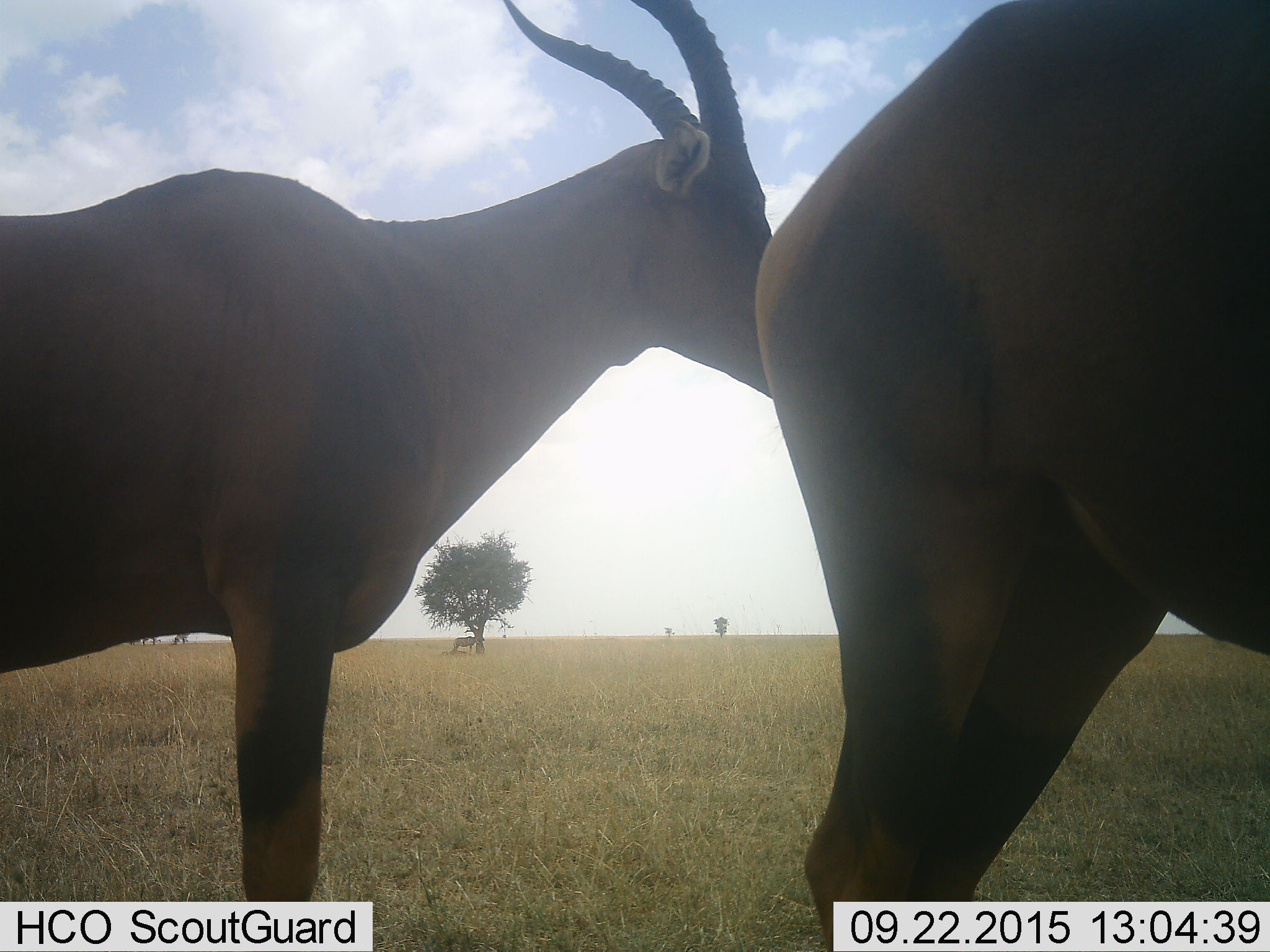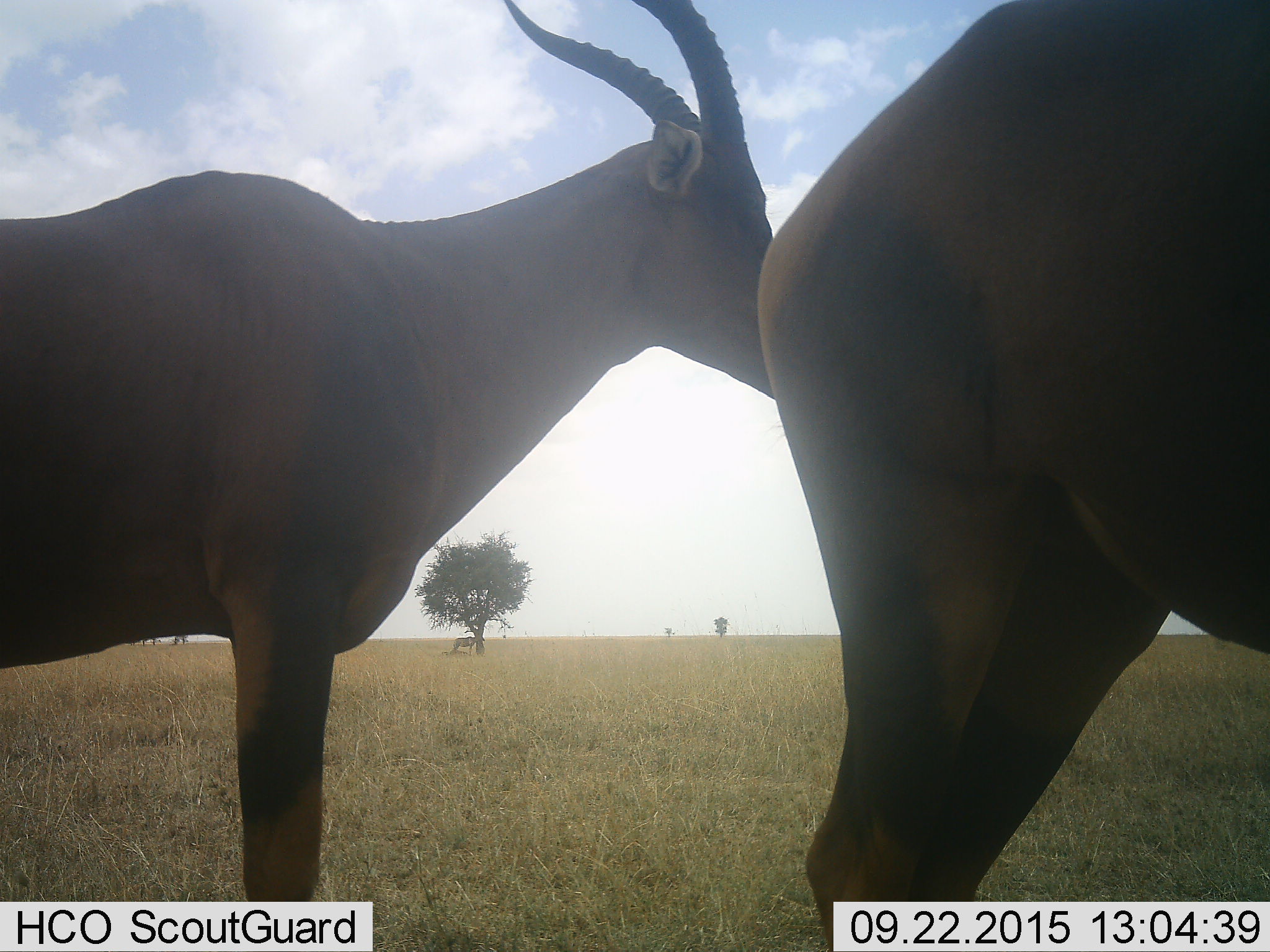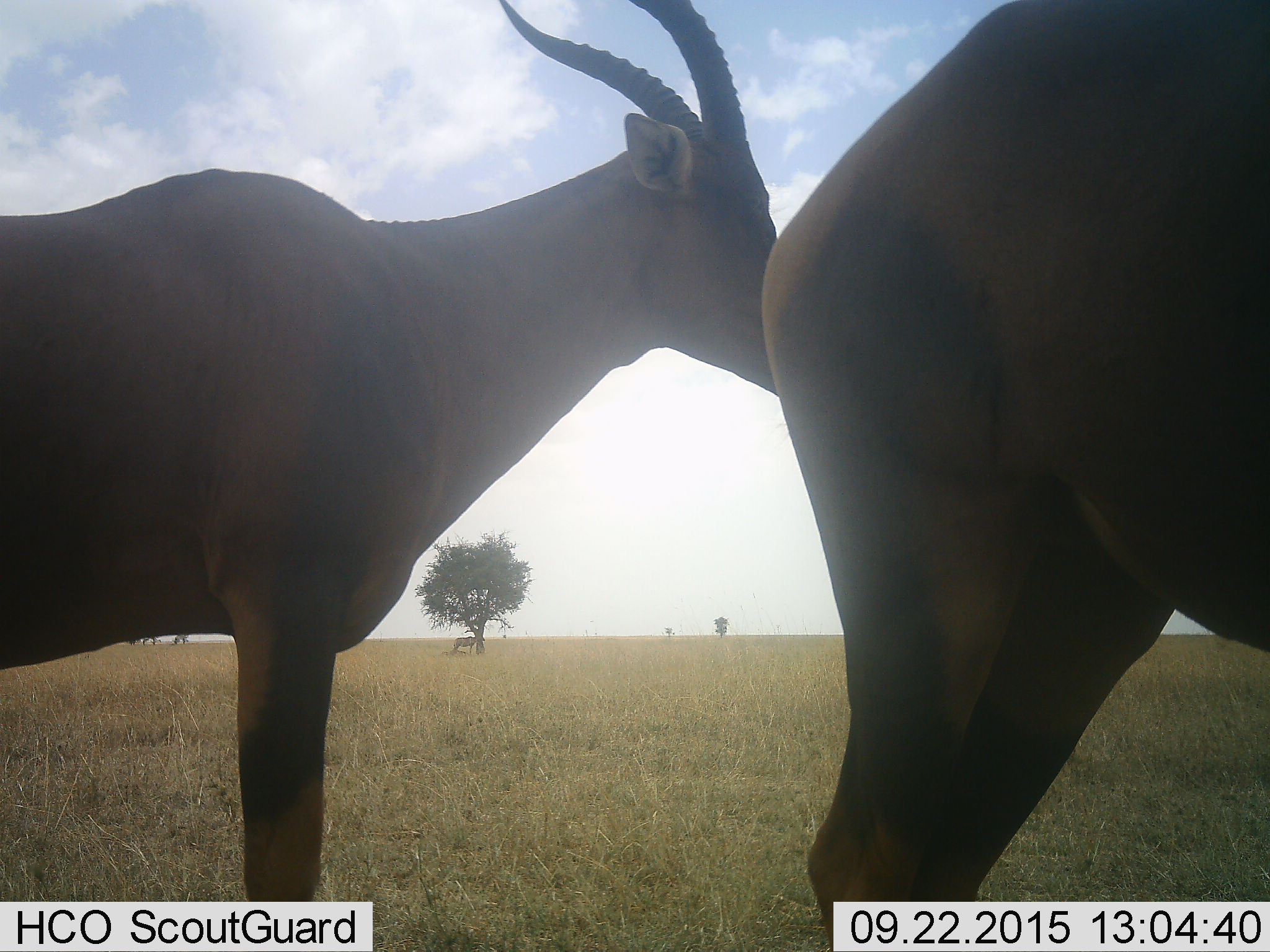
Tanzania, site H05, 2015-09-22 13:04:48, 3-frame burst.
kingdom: Animalia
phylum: Chordata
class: Mammalia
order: Artiodactyla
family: Bovidae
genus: Damaliscus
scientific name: Damaliscus lunatus jimela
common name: topi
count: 3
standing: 100%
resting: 0%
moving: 0%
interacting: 14%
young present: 0%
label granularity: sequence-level